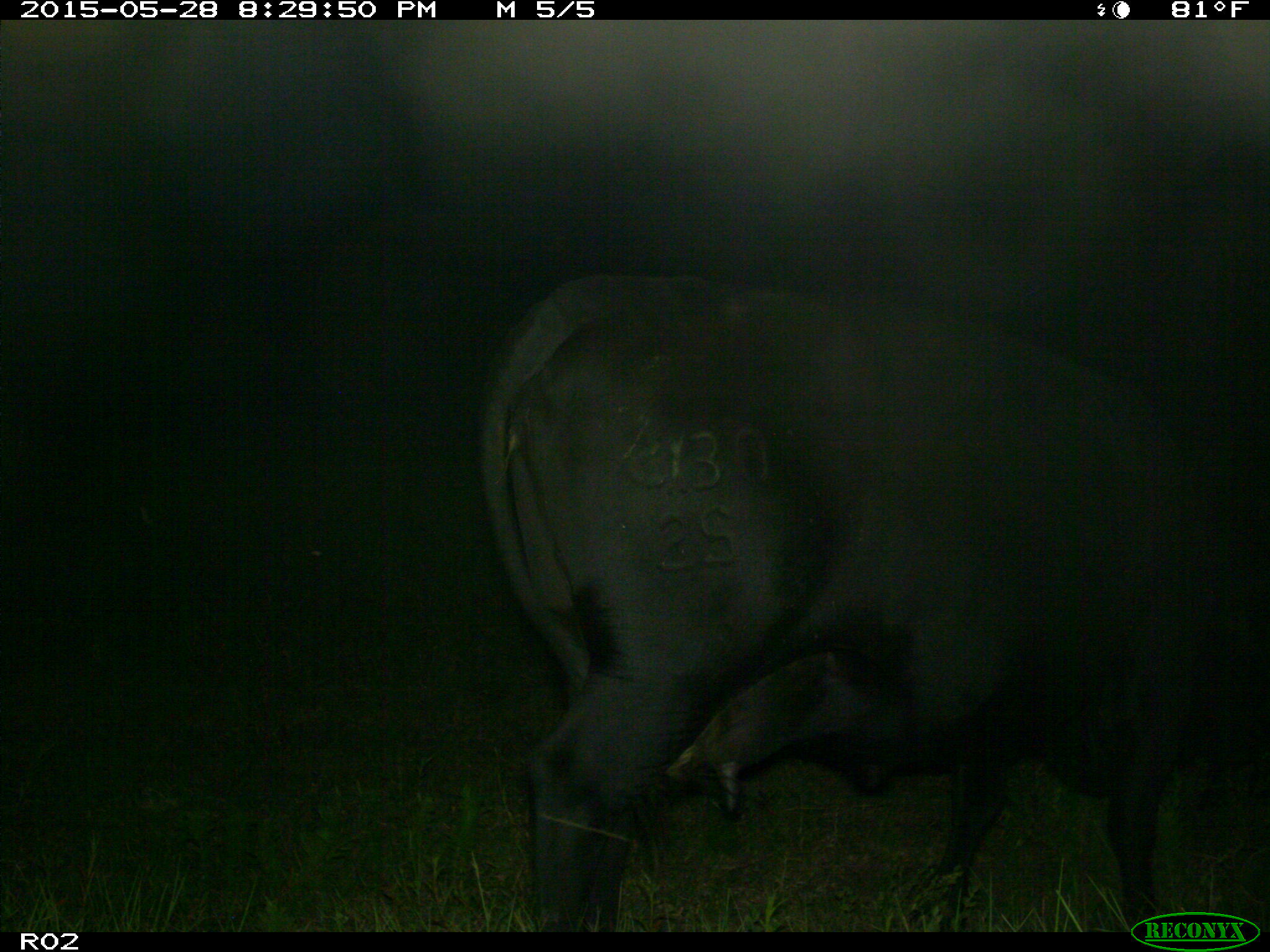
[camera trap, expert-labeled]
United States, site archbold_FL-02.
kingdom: Animalia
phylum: Chordata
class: Mammalia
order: Artiodactyla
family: Bovidae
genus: Bos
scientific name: Bos taurus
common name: domestic cow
Bos taurus (domestic cow).